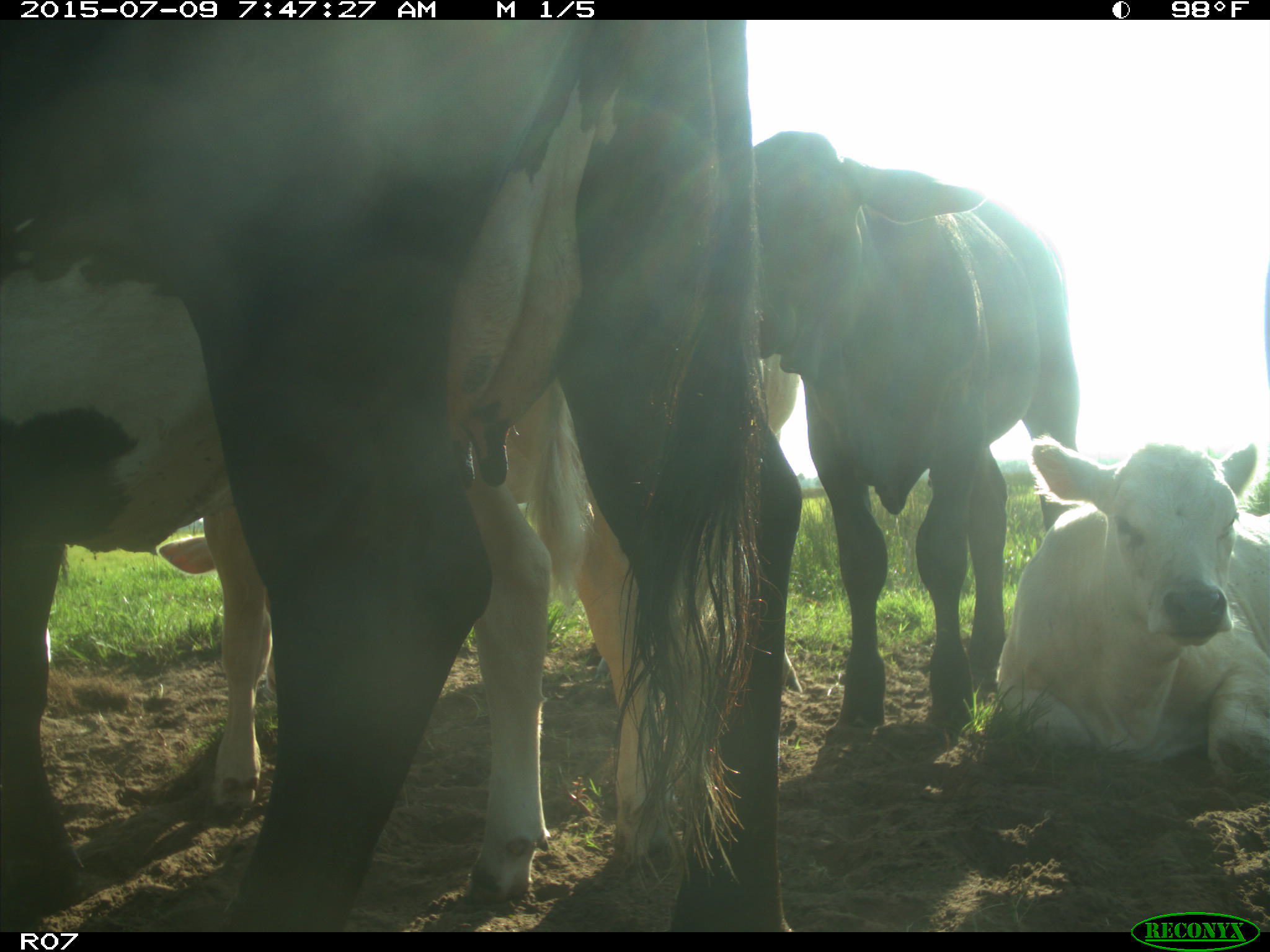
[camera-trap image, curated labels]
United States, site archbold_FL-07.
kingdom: Animalia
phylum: Chordata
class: Mammalia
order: Artiodactyla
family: Bovidae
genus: Bos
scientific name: Bos taurus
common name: domestic cow